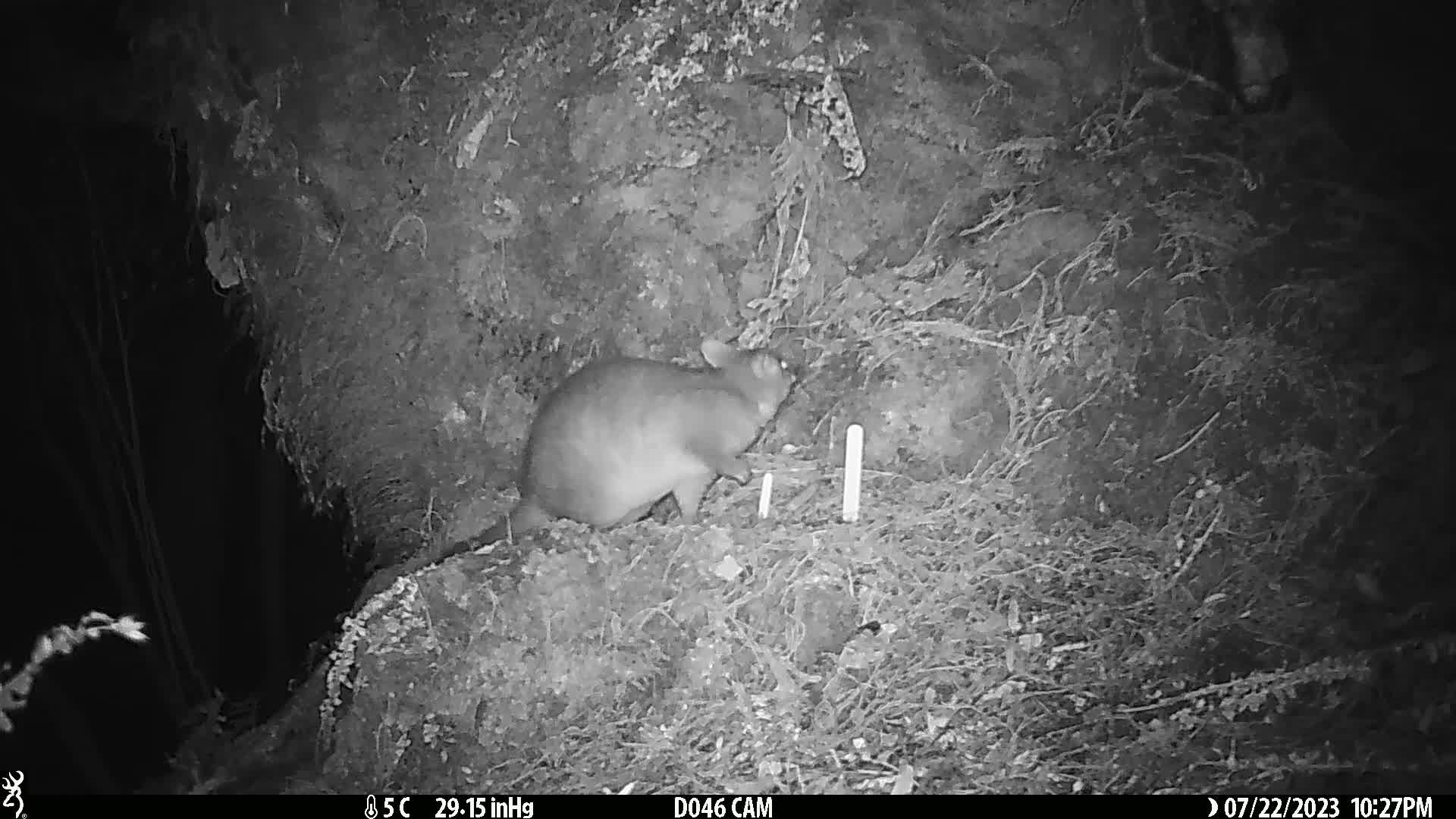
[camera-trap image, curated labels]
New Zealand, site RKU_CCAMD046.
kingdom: Animalia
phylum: Chordata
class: Mammalia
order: Diprotodontia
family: Phalangeridae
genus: Trichosurus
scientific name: Trichosurus vulpecula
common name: common brushtail possum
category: possum